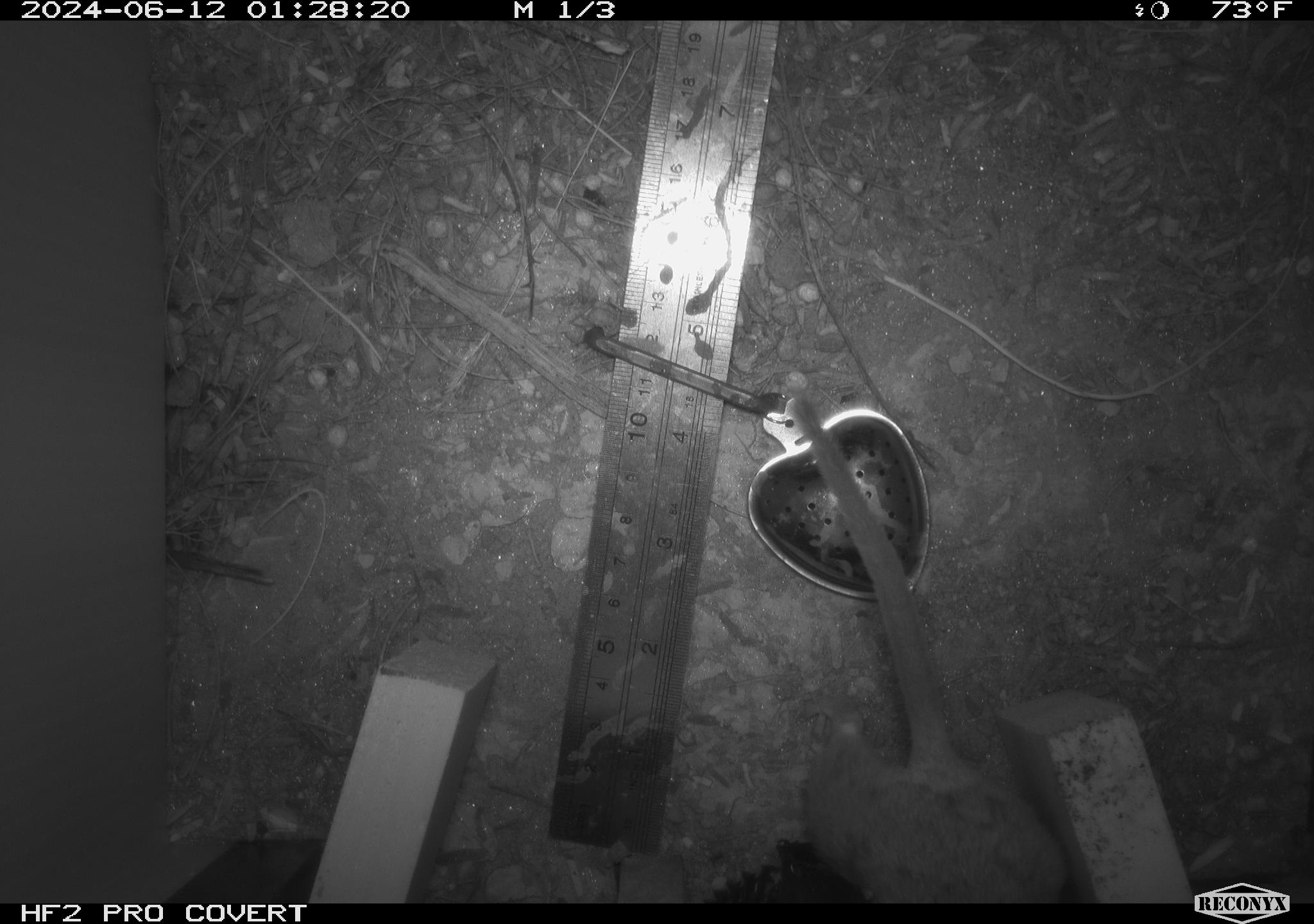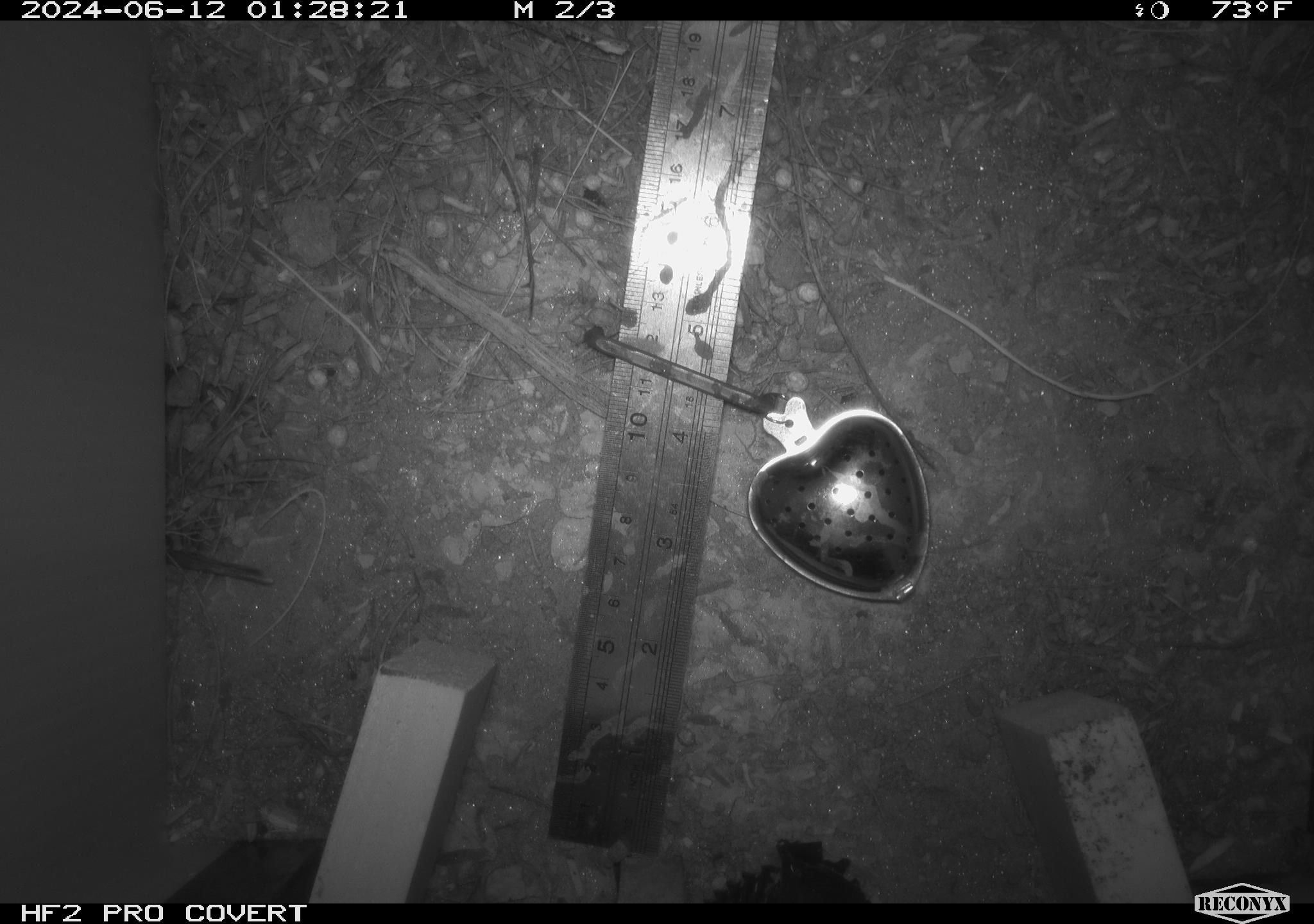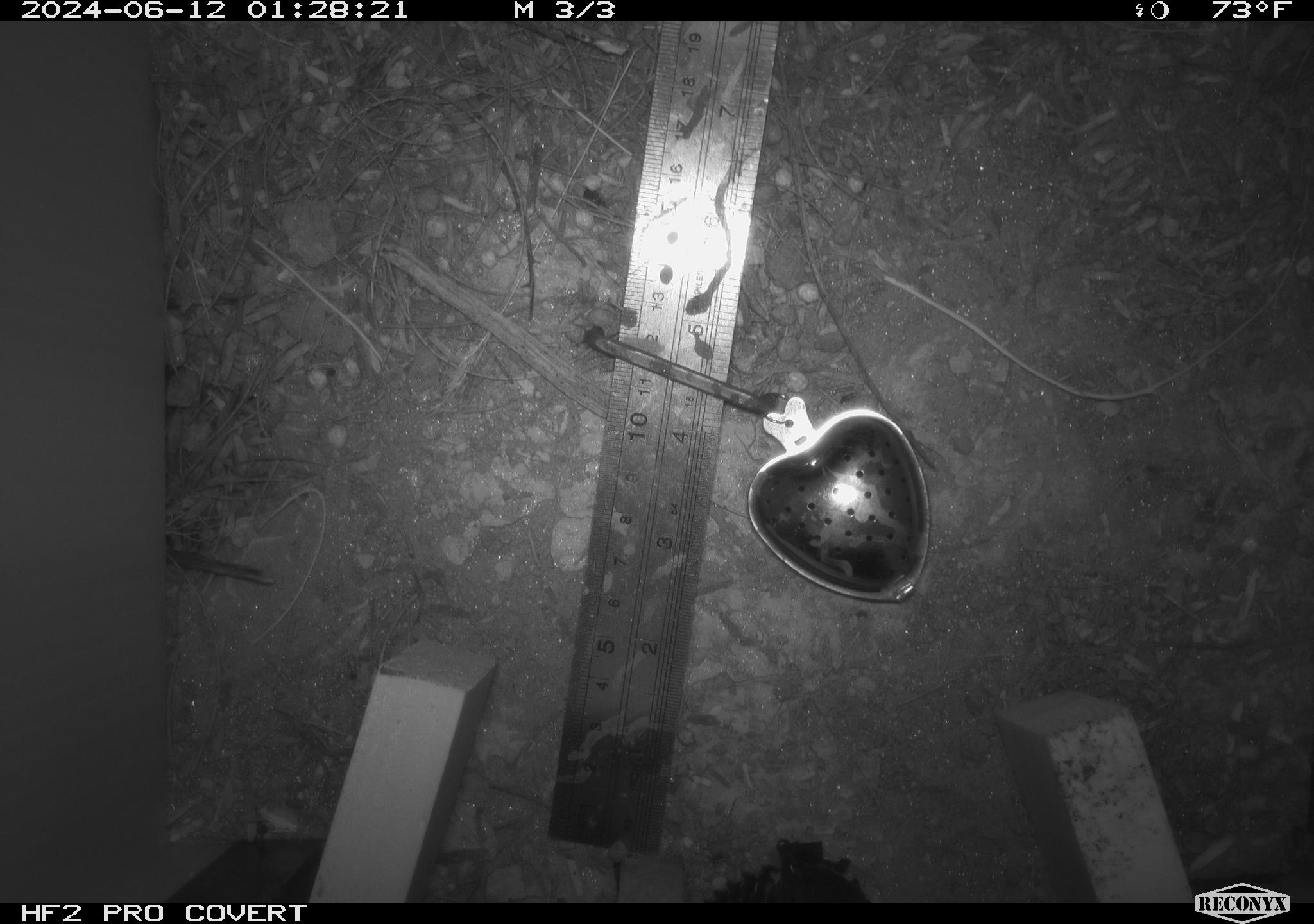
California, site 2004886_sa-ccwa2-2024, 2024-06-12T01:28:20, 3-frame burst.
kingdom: Animalia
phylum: Chordata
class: Mammalia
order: Rodentia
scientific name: Rodentia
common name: woodrat or rat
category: woodrat or rat species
Woodrat or rat species (woodrat or rat) (Rodentia).